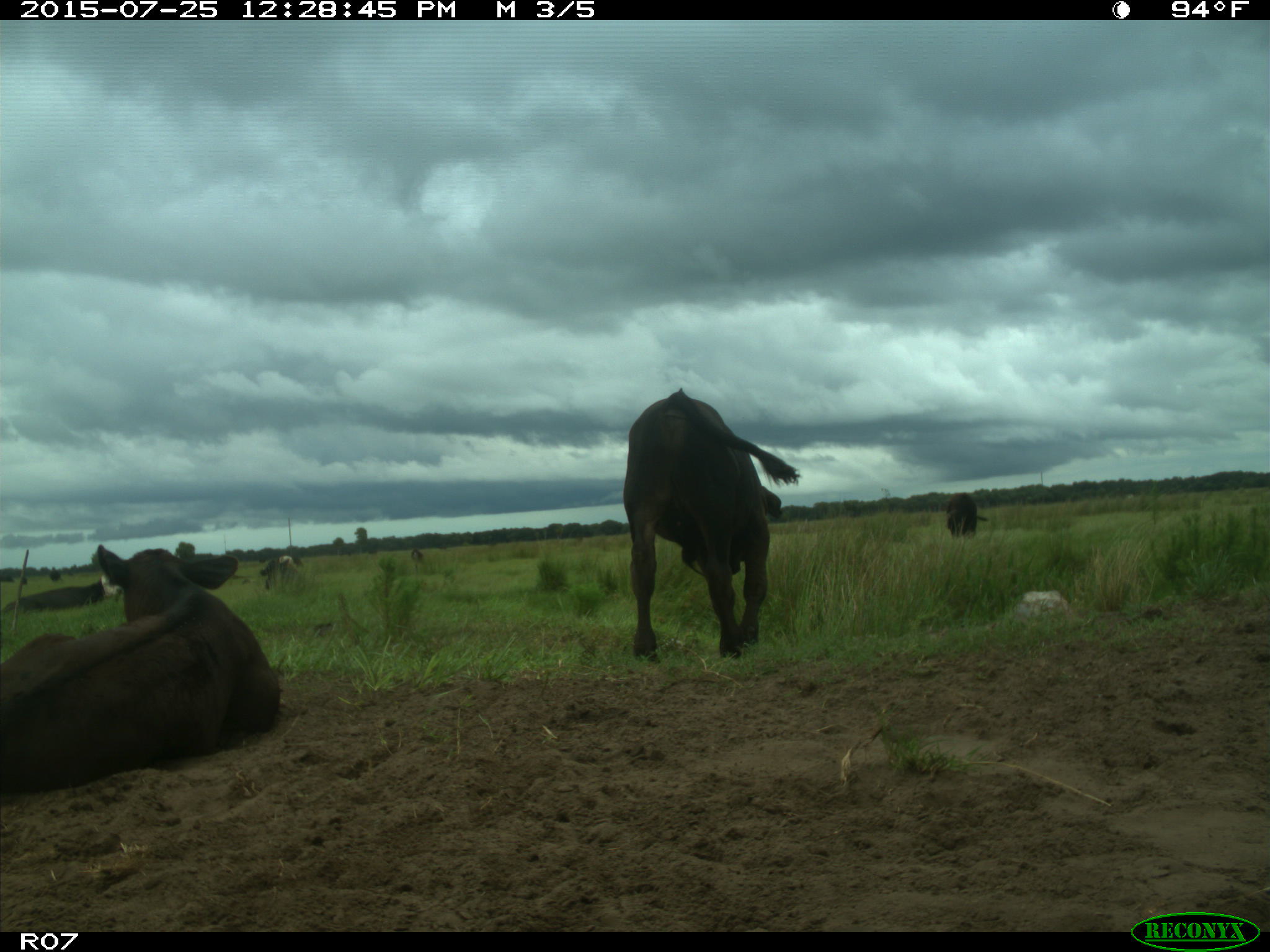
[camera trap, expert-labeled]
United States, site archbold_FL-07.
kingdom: Animalia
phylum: Chordata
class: Mammalia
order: Artiodactyla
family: Bovidae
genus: Bos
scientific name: Bos taurus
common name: domestic cow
Bos taurus (domestic cow).